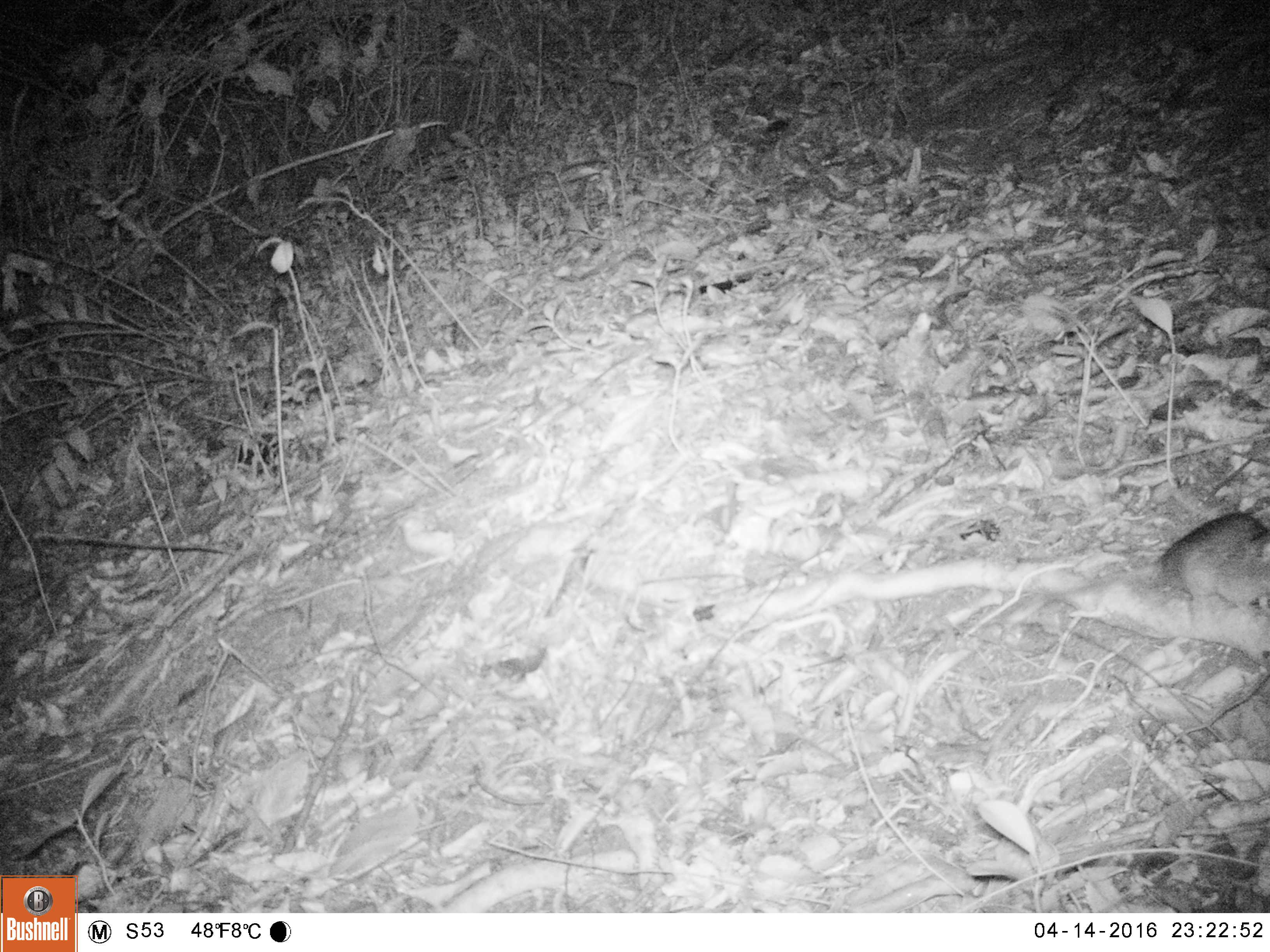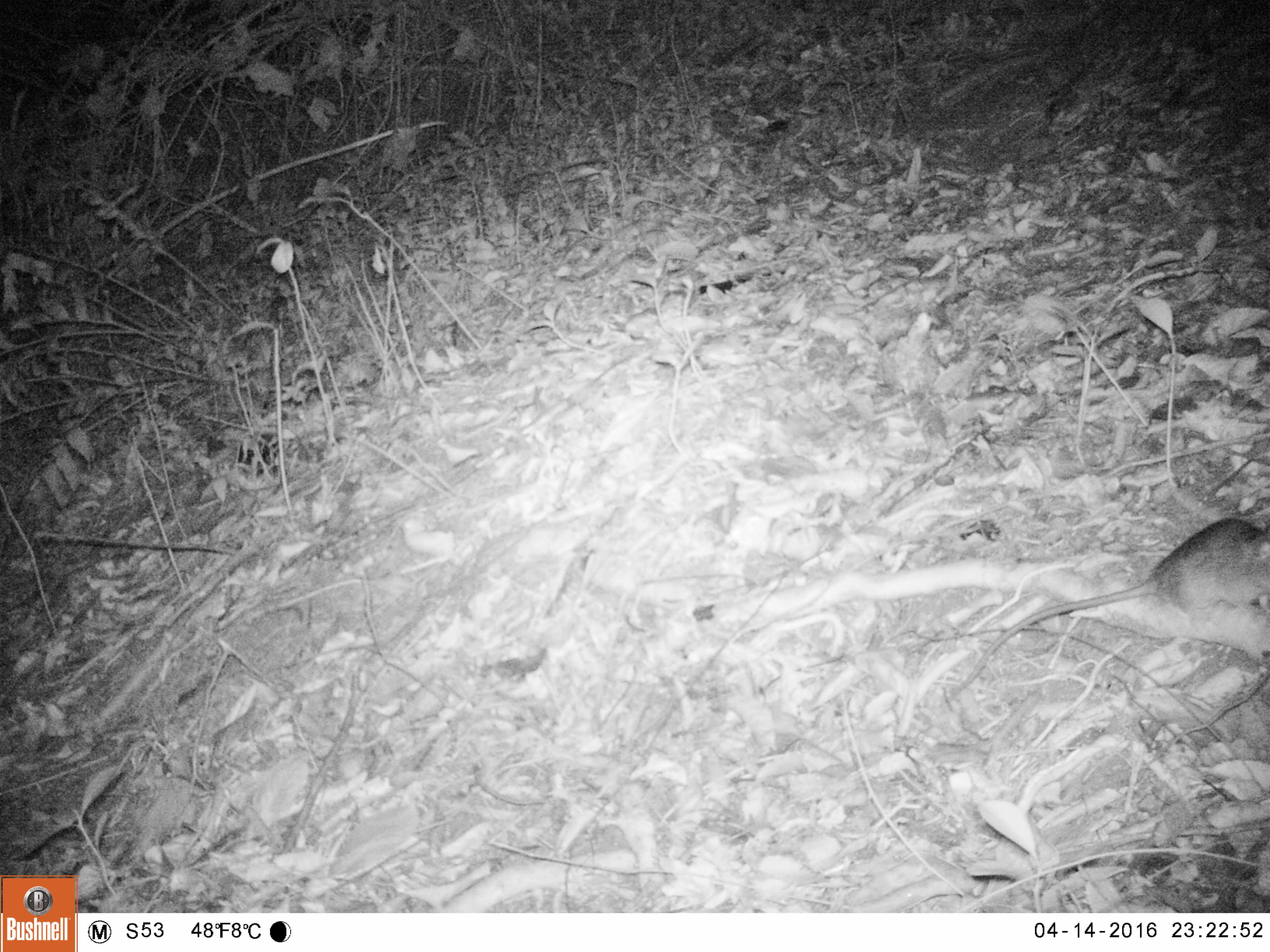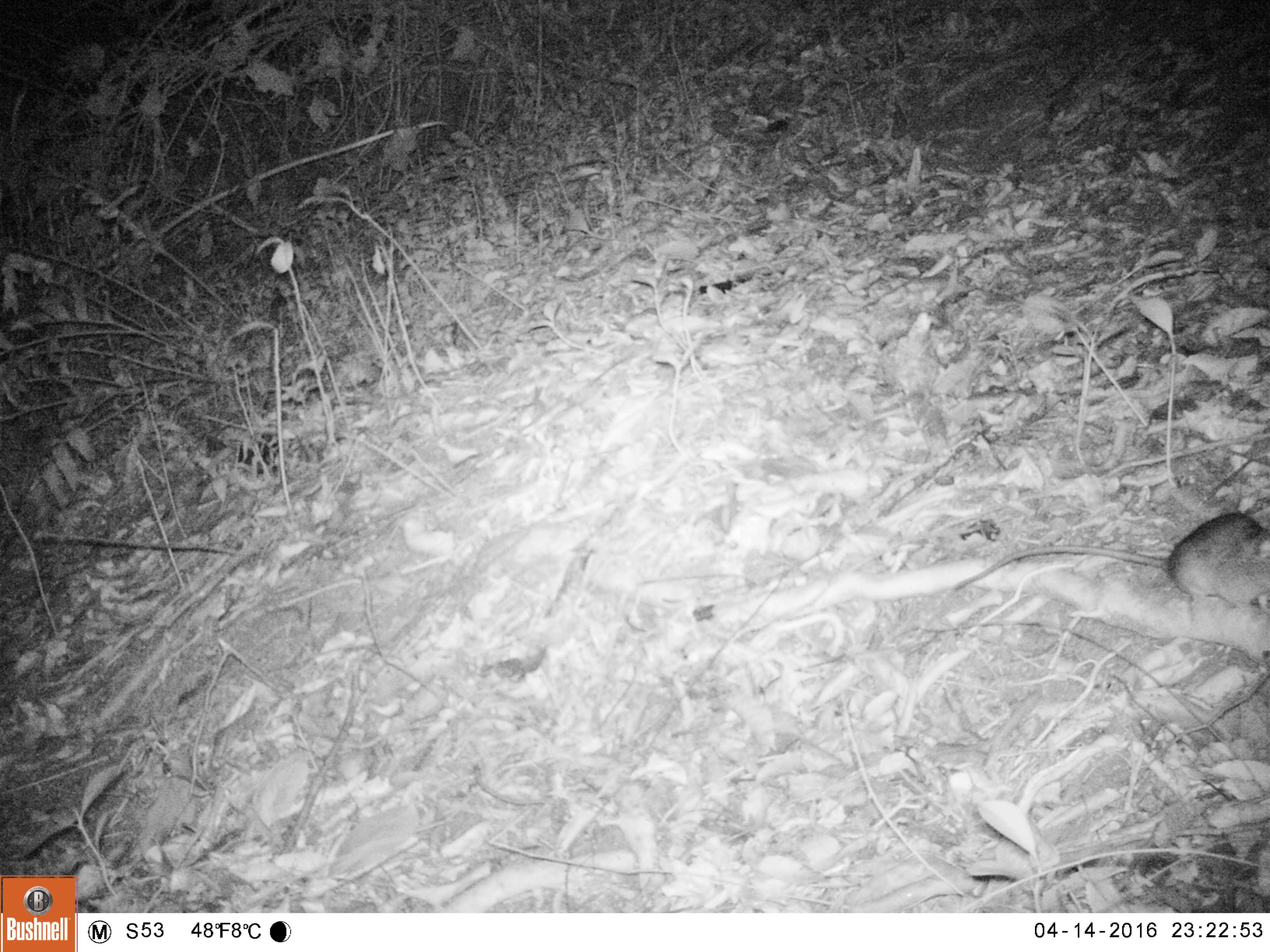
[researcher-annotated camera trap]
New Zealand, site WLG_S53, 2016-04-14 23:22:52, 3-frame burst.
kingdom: Animalia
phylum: Chordata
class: Mammalia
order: Rodentia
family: Muridae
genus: Rattus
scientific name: Rattus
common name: rat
Rat (Rattus).